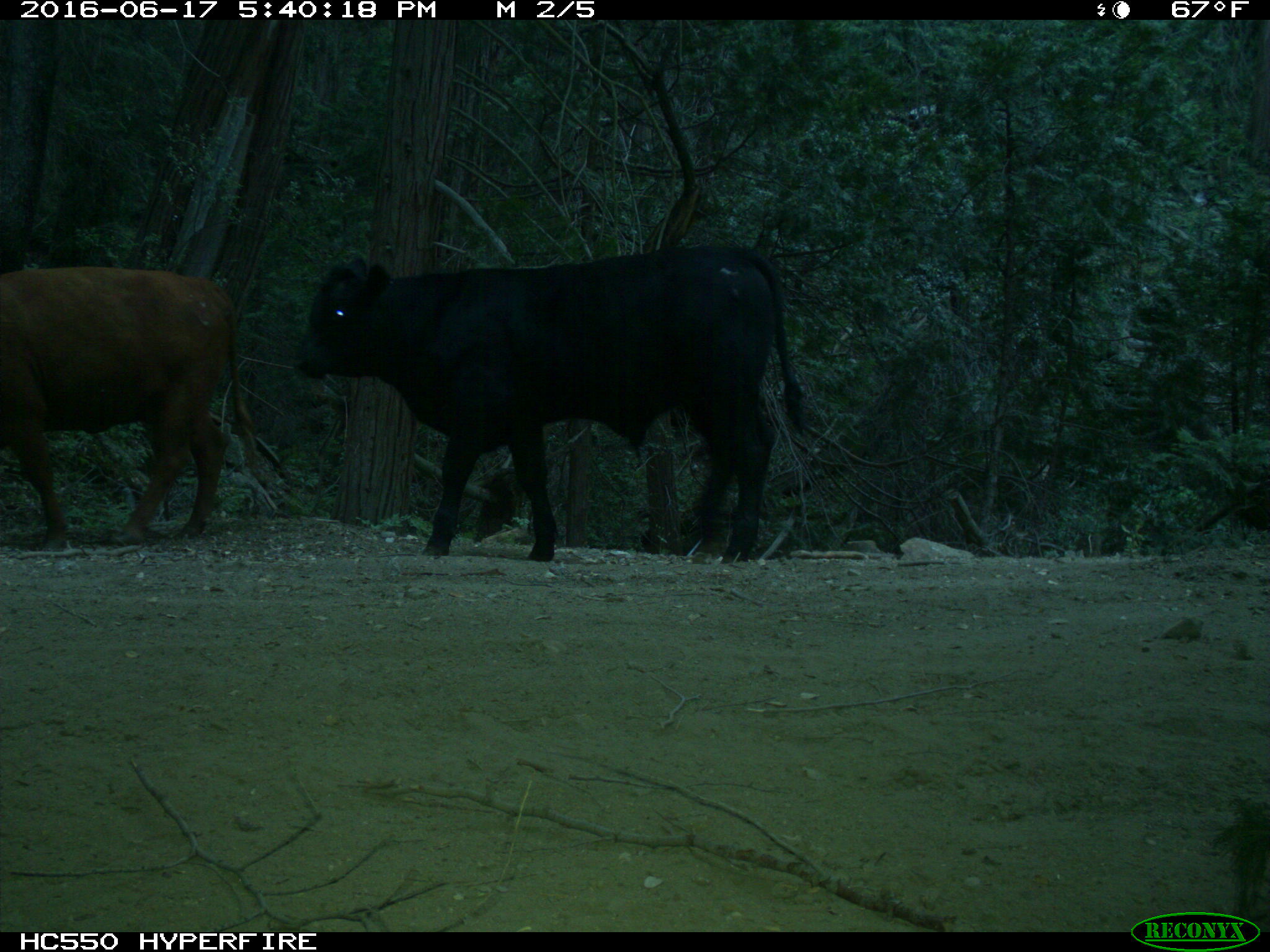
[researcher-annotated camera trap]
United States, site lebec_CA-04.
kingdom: Animalia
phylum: Chordata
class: Mammalia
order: Artiodactyla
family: Bovidae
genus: Bos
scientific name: Bos taurus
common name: domestic cow